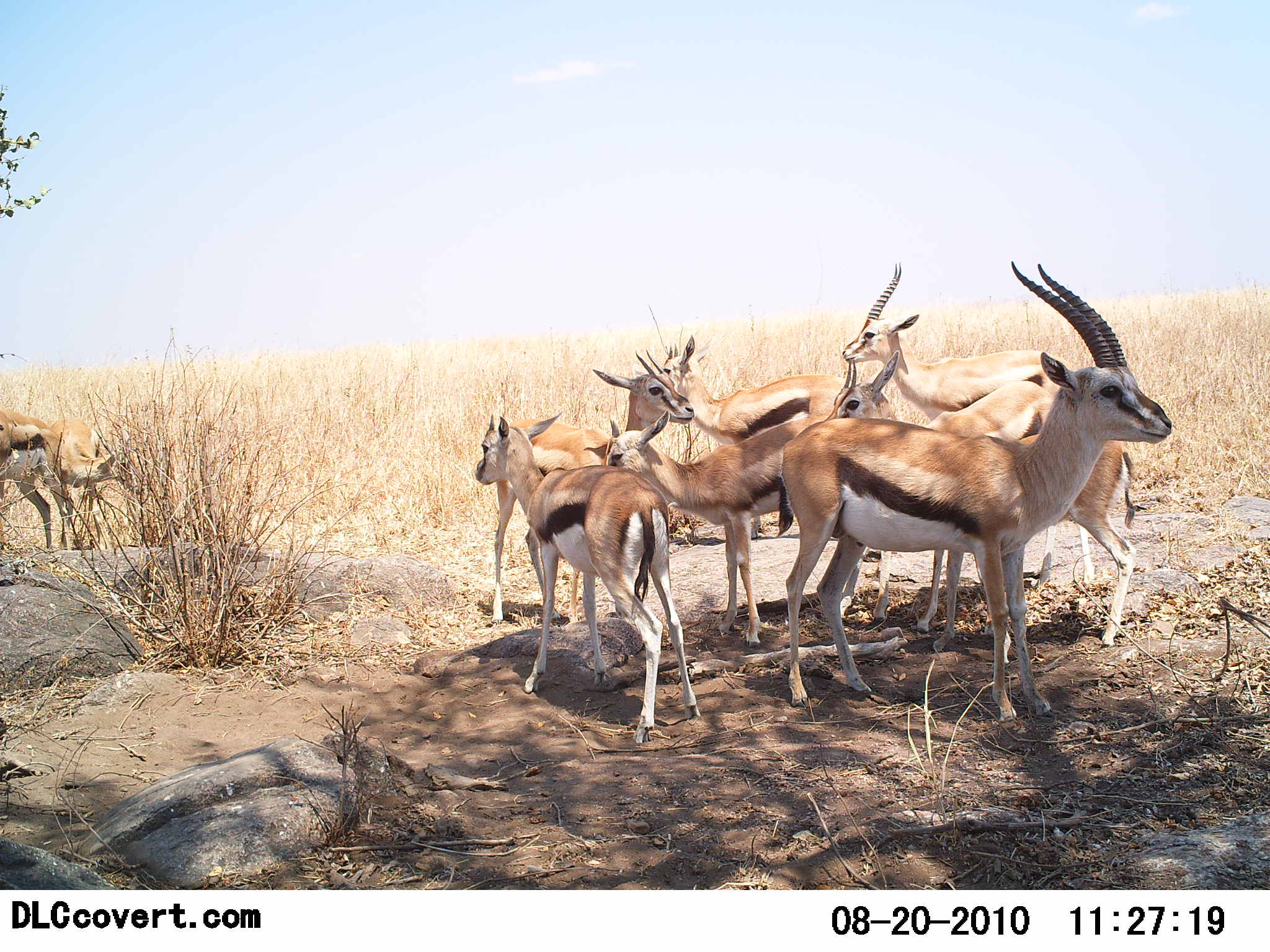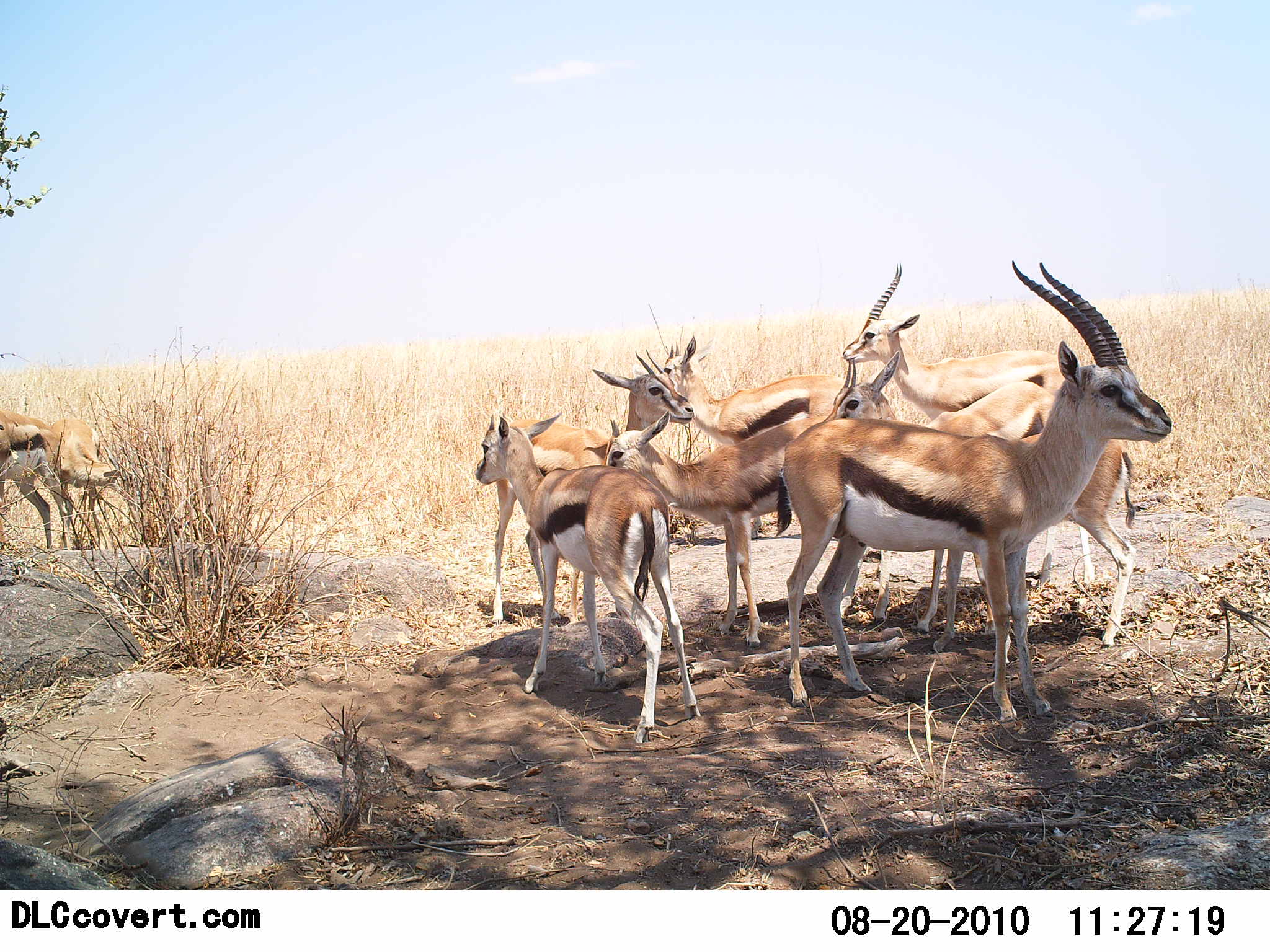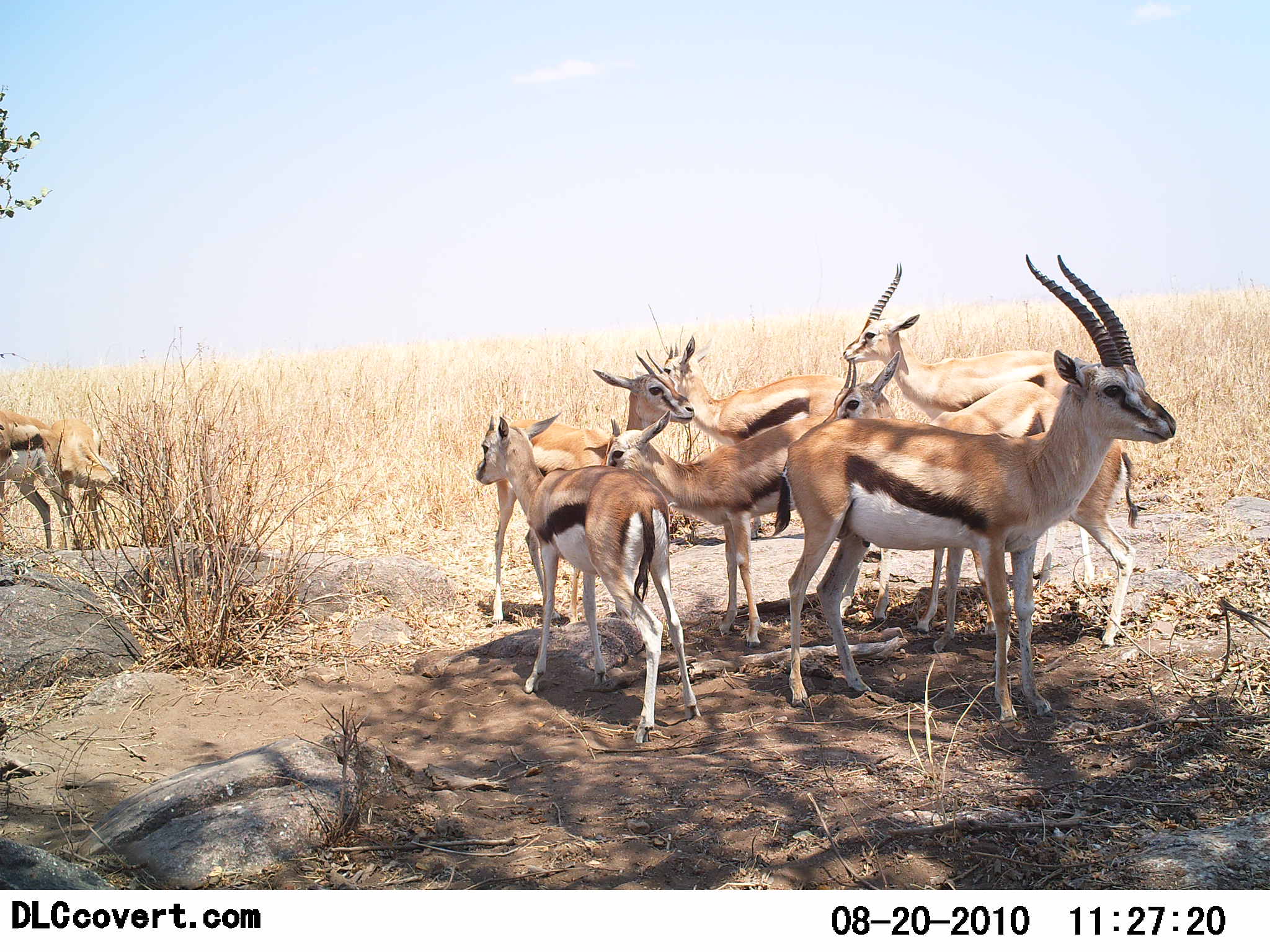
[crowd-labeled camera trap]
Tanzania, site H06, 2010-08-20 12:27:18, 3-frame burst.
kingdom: Animalia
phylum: Chordata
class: Mammalia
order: Artiodactyla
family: Bovidae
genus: Eudorcas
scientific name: Eudorcas thomsonii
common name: thomson's gazelle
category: gazellethomsons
Gazellethomsons (thomson's gazelle) (Eudorcas thomsonii), count 9. Behavior (volunteer vote fractions): standing 92%, resting 0%, moving 0%, interacting 17%. Young present (vote fraction): 17%. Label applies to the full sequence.